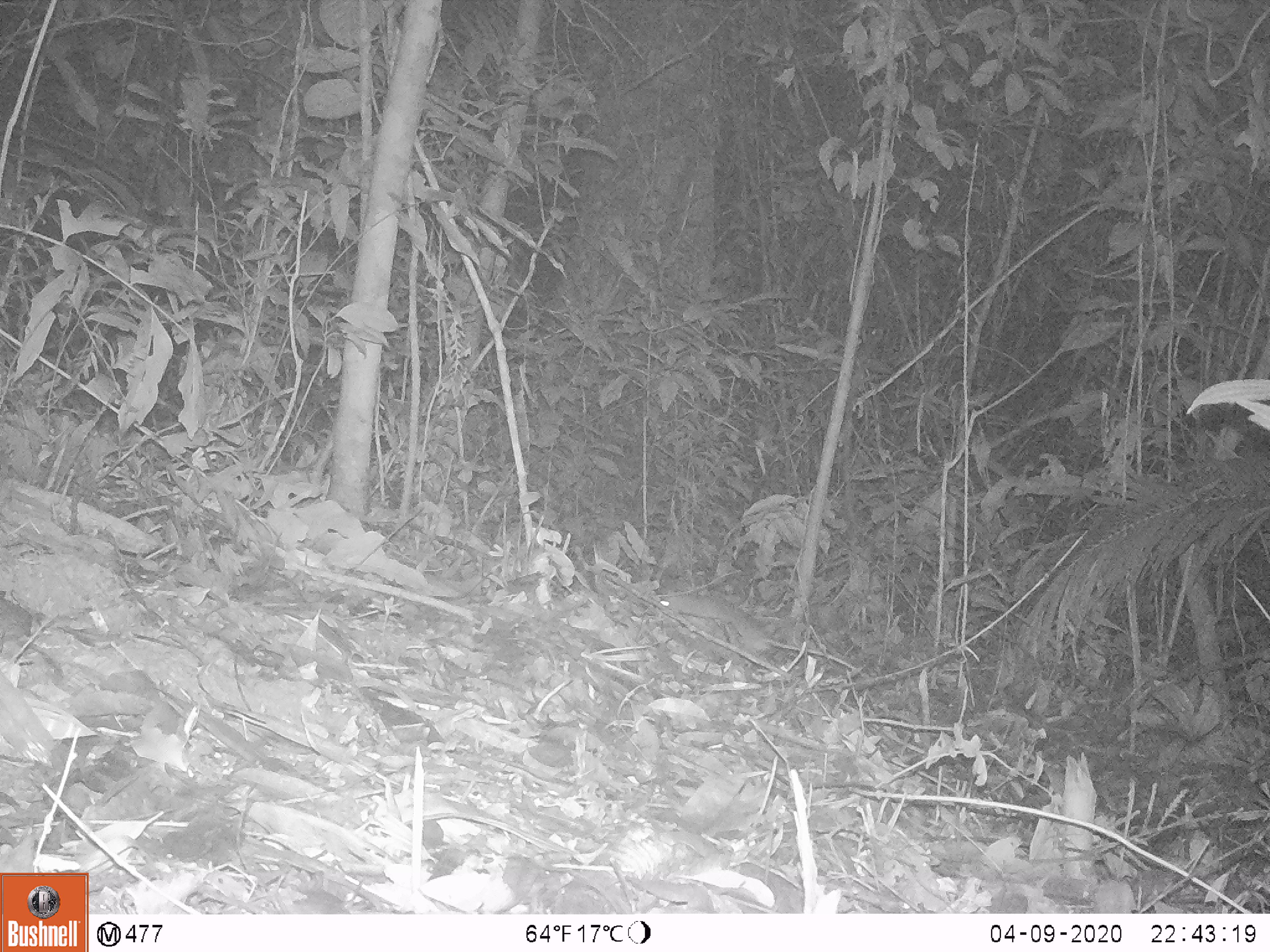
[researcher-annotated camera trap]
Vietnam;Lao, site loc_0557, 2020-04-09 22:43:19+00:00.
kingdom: Animalia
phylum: Chordata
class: Mammalia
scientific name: Mammalia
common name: mammal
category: unidentified small mammal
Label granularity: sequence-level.